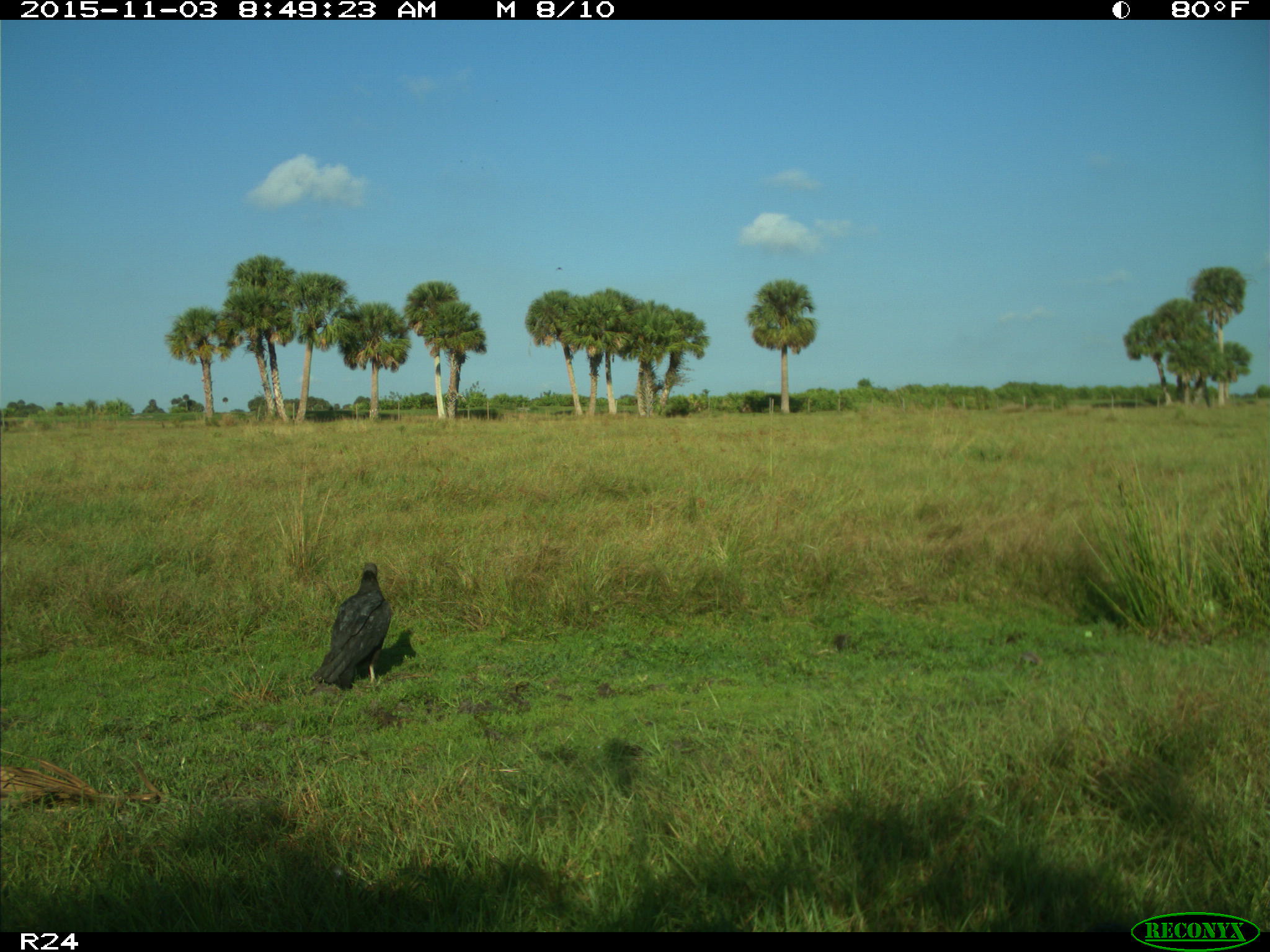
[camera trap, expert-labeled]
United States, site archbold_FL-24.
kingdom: Animalia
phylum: Chordata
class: Aves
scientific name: Aves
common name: birds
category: unidentified bird